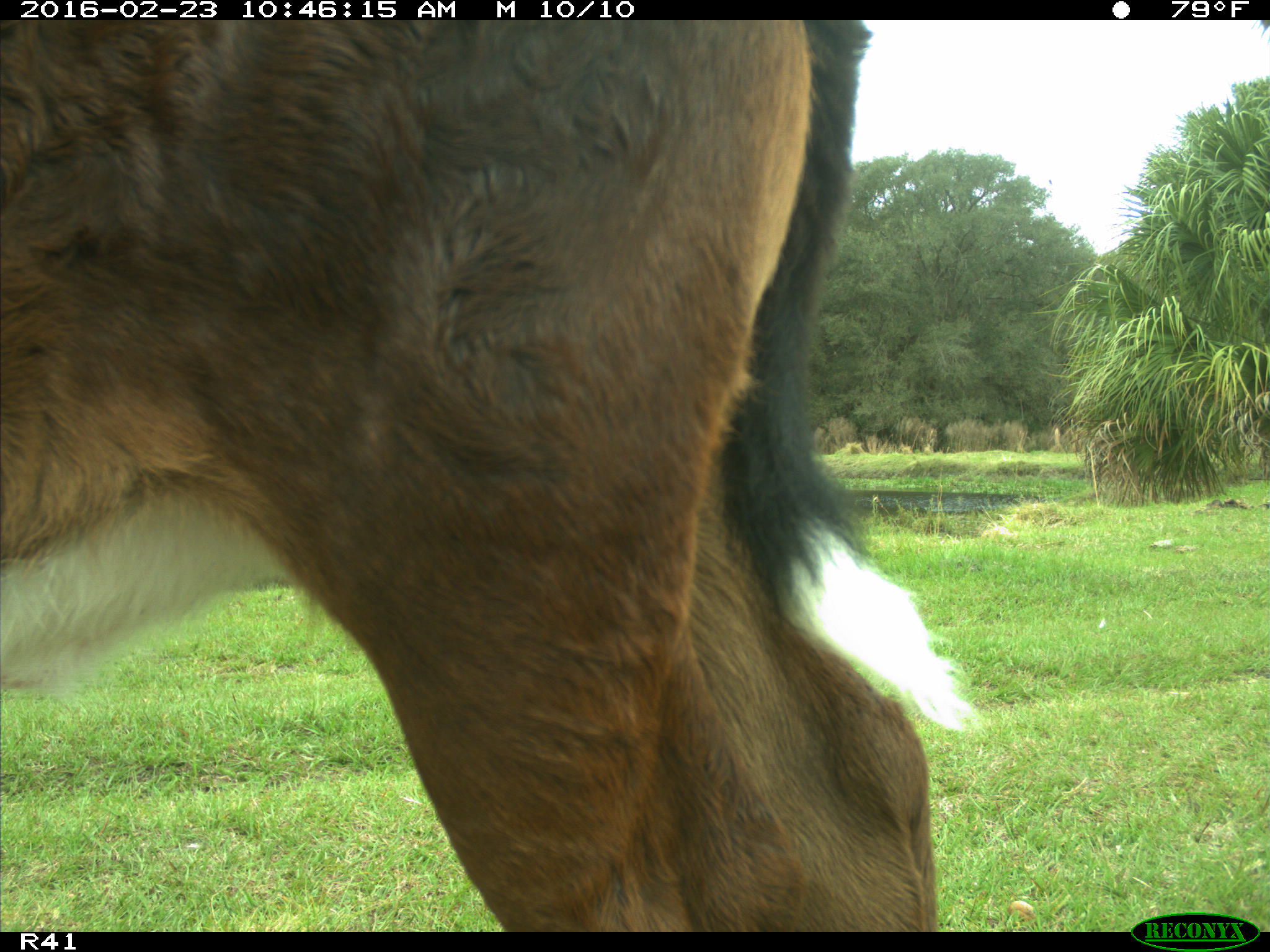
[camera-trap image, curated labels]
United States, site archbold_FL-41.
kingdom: Animalia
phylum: Chordata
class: Mammalia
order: Artiodactyla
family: Bovidae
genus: Bos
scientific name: Bos taurus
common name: domestic cow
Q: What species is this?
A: Bos taurus (domestic cow).